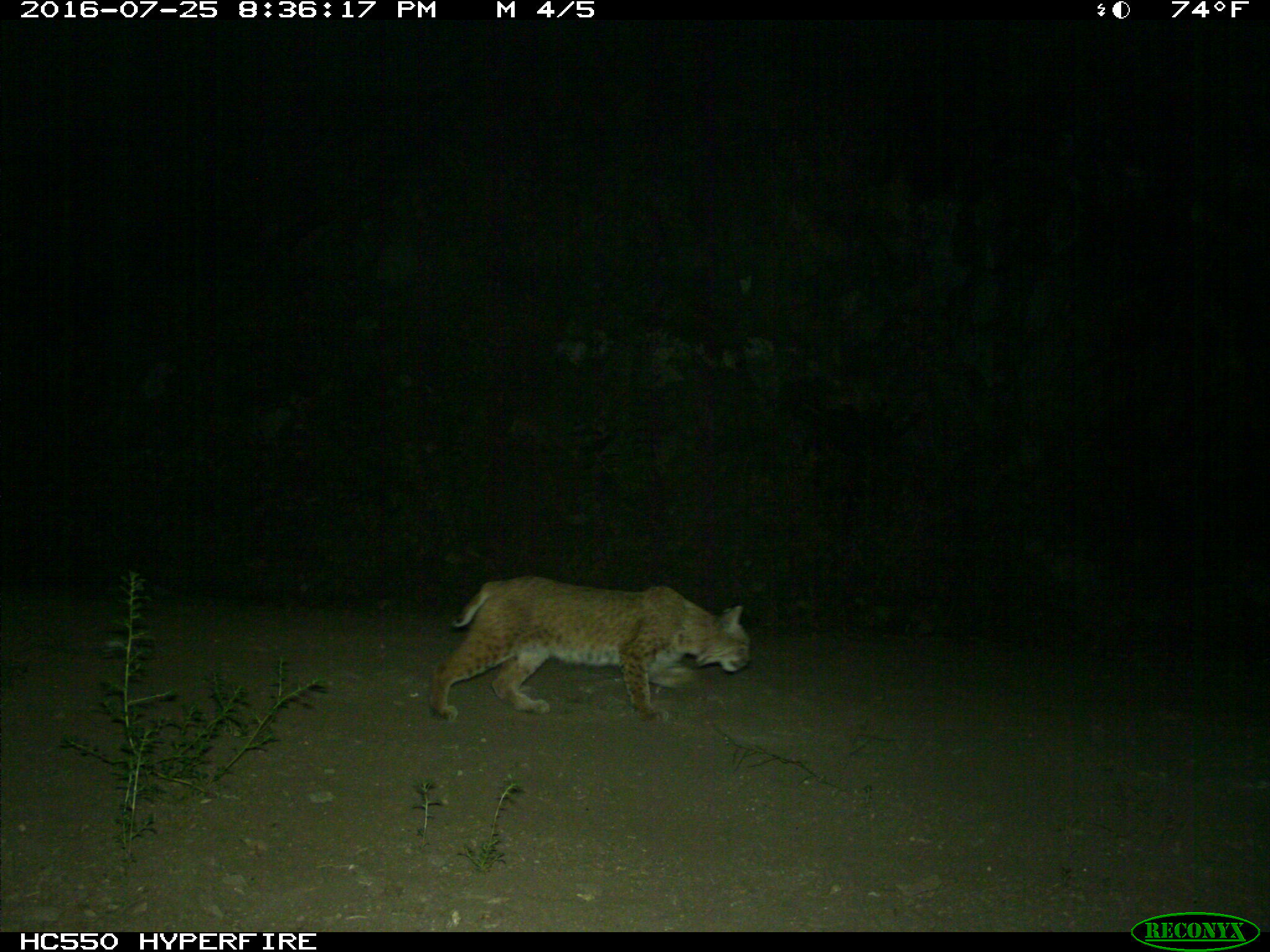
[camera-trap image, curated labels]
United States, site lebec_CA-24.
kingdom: Animalia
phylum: Chordata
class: Mammalia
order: Carnivora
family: Felidae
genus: Lynx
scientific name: Lynx rufus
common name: bobcat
Lynx rufus (bobcat).